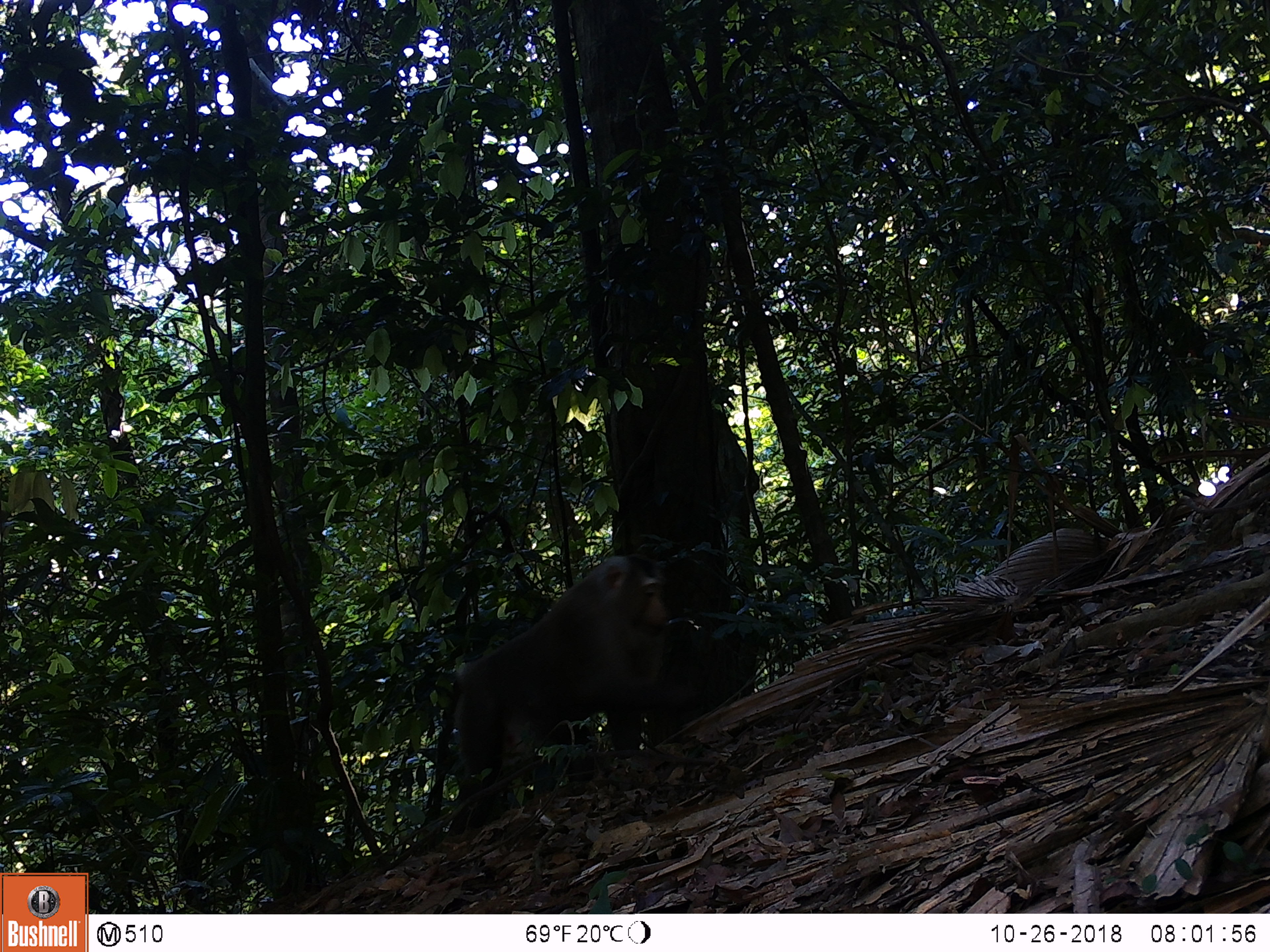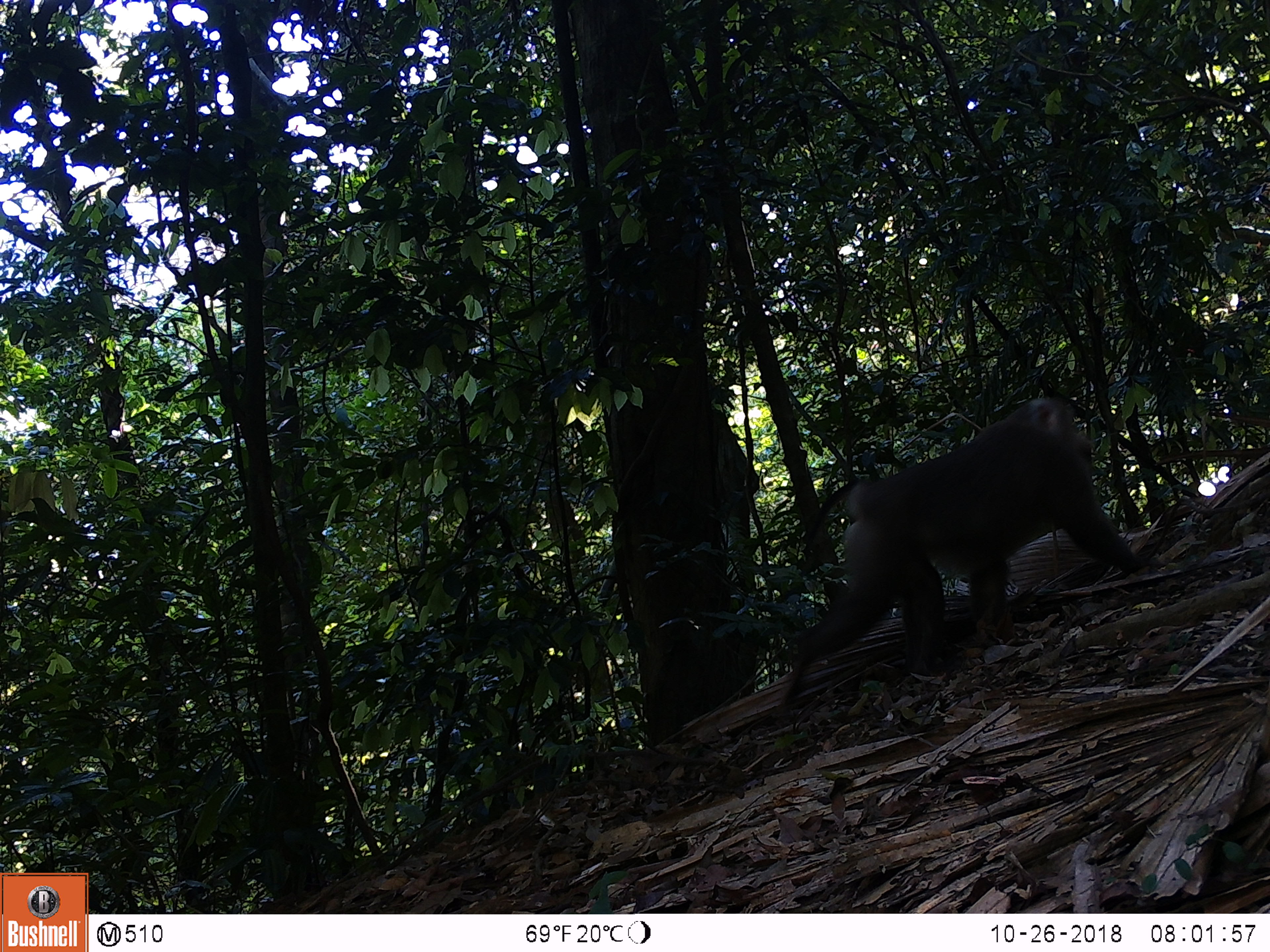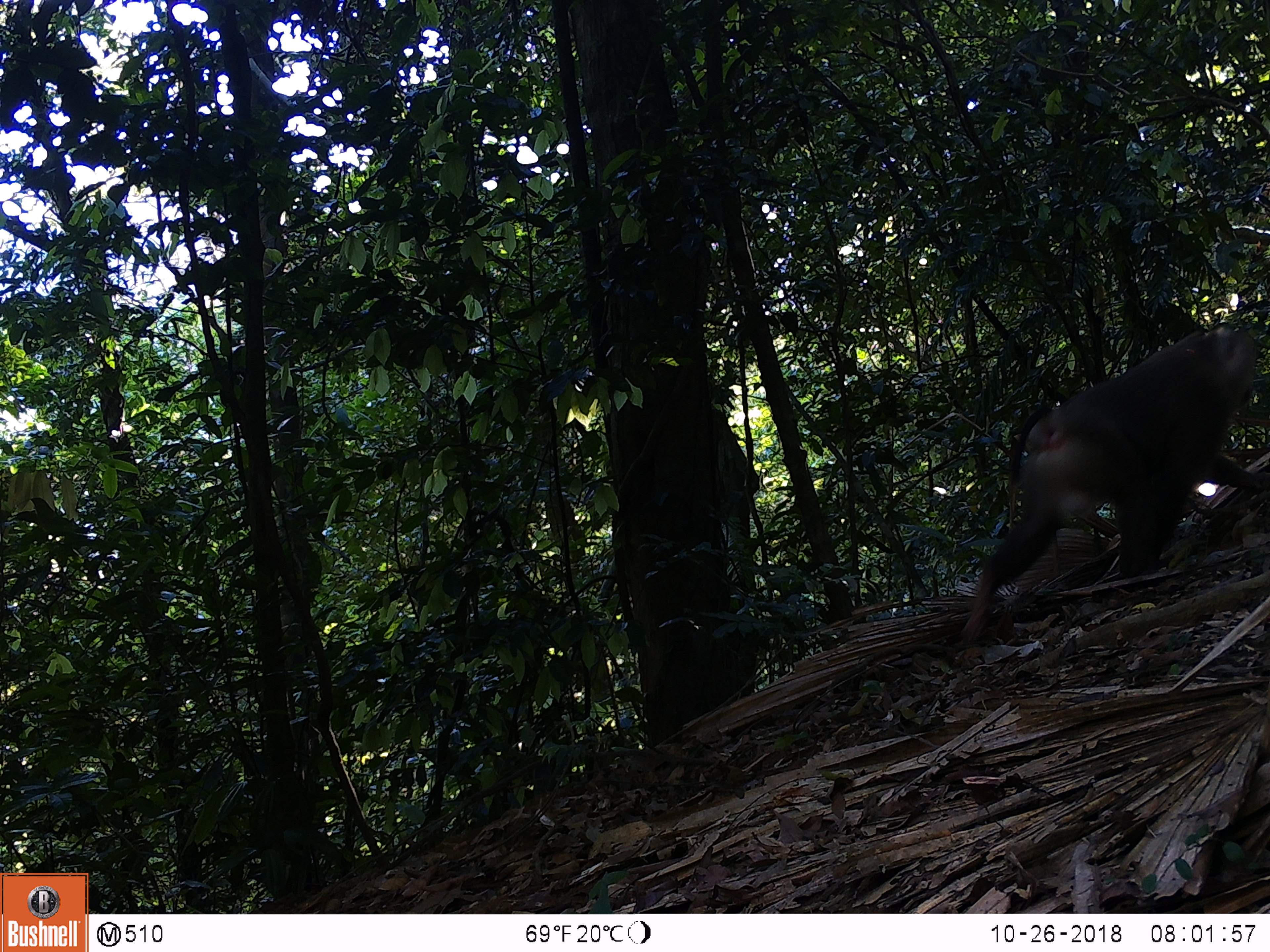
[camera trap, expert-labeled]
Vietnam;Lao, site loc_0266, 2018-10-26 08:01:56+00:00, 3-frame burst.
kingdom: Animalia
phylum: Chordata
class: Mammalia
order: Primates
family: Cercopithecidae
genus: Macaca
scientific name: Macaca nemestrina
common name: pig-tailed macaque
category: pig tailed macaque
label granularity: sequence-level